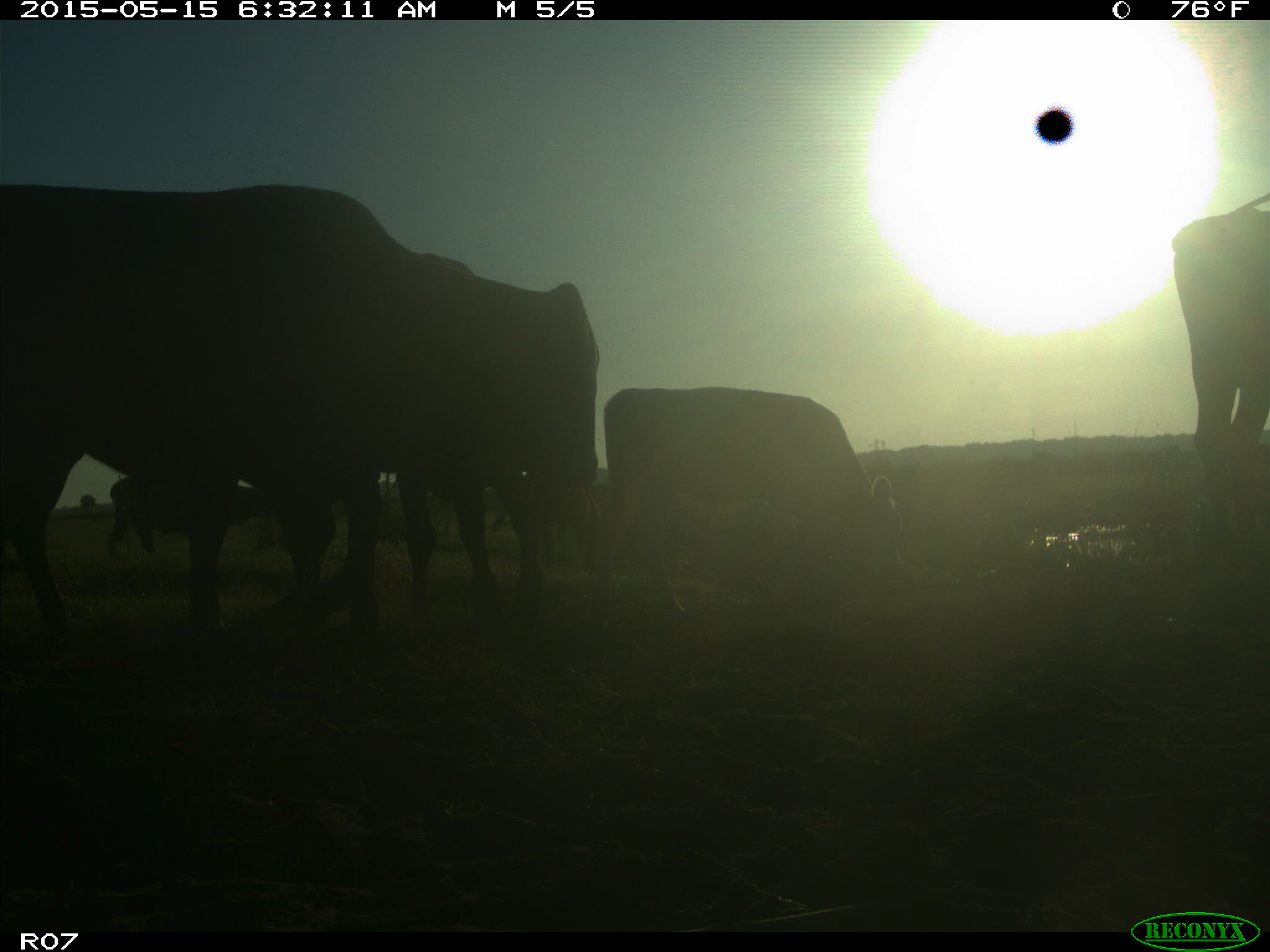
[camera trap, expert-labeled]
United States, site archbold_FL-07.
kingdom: Animalia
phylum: Chordata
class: Mammalia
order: Artiodactyla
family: Bovidae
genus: Bos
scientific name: Bos taurus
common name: domestic cow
Bos taurus (domestic cow).